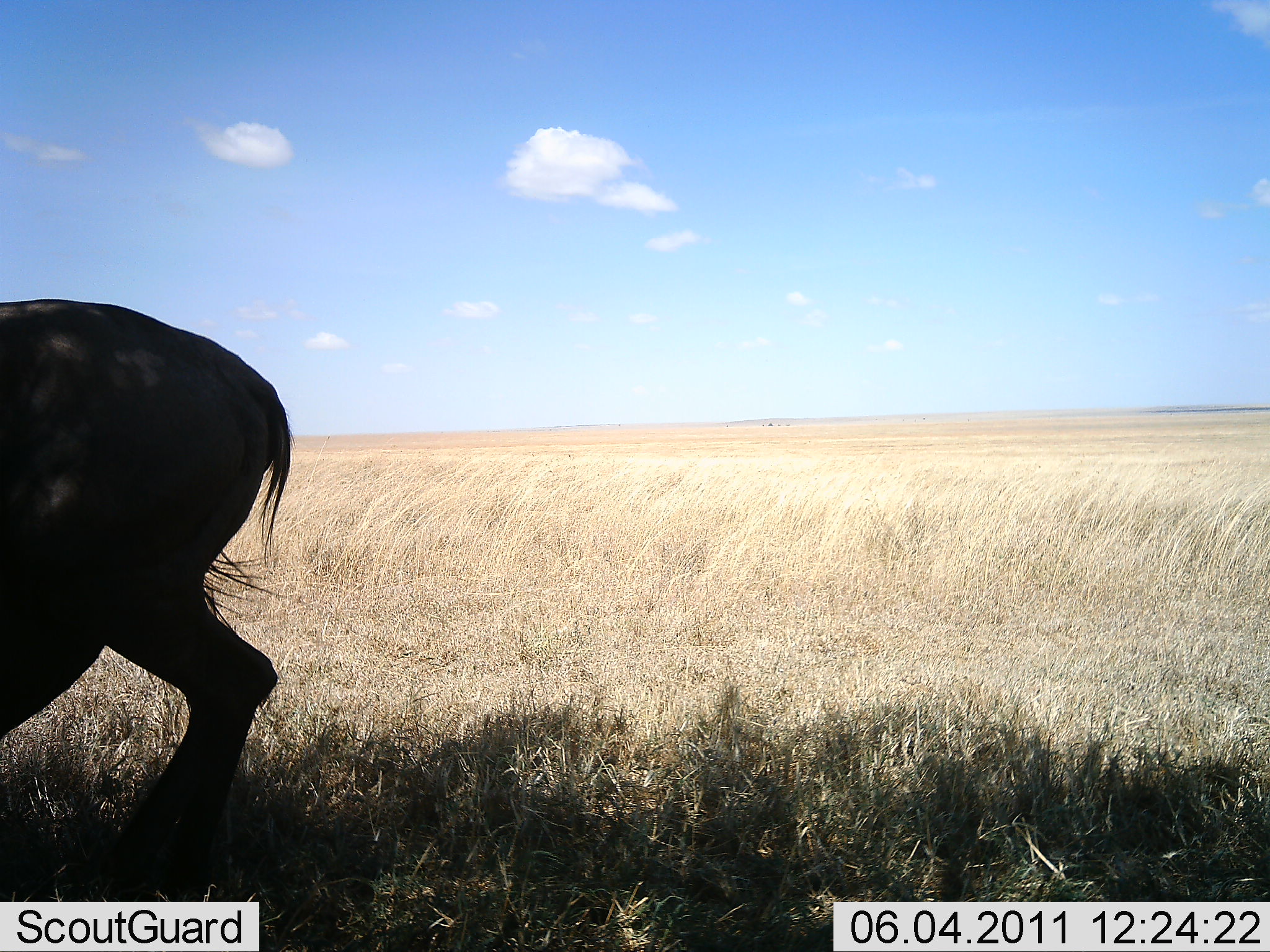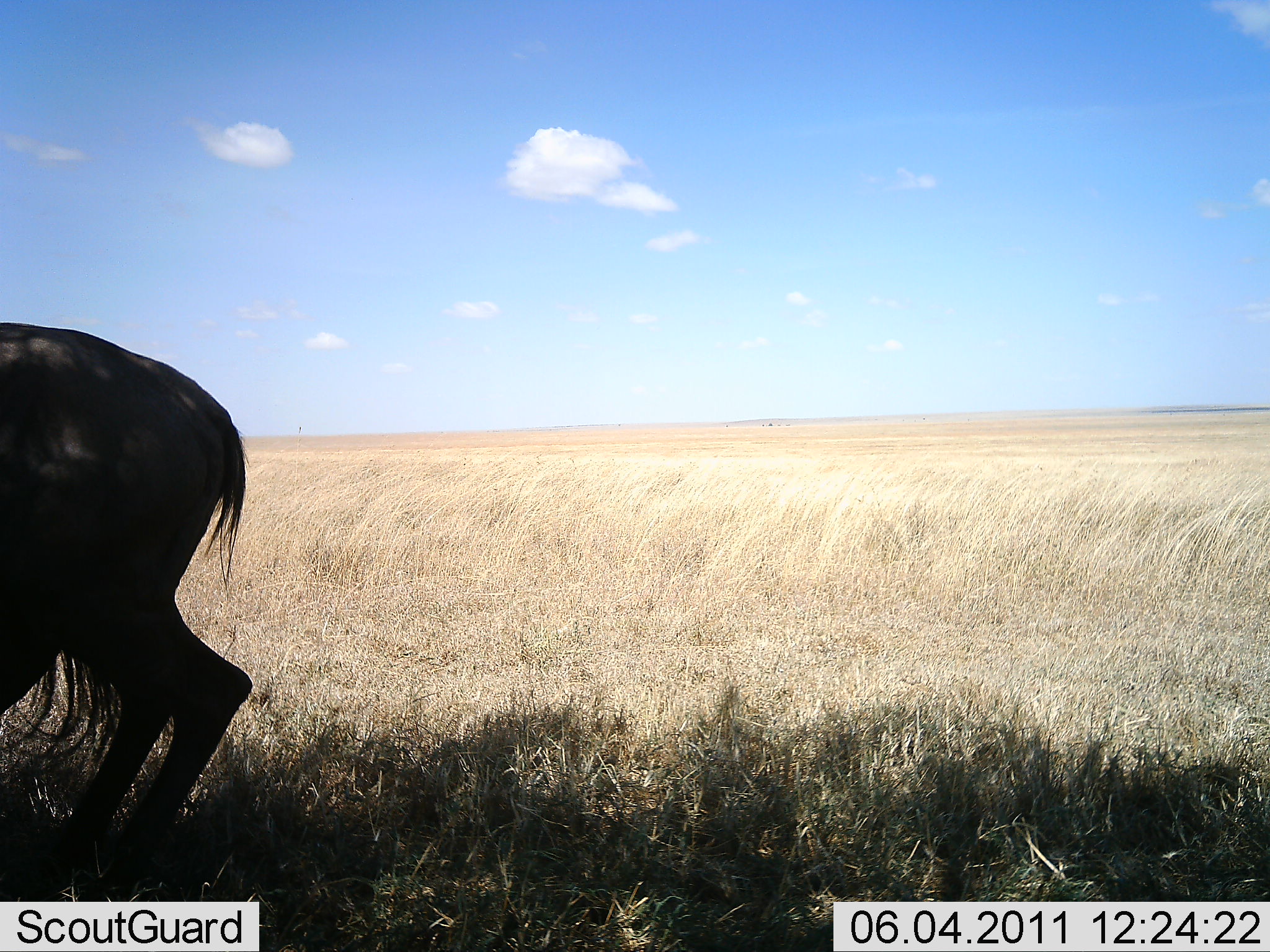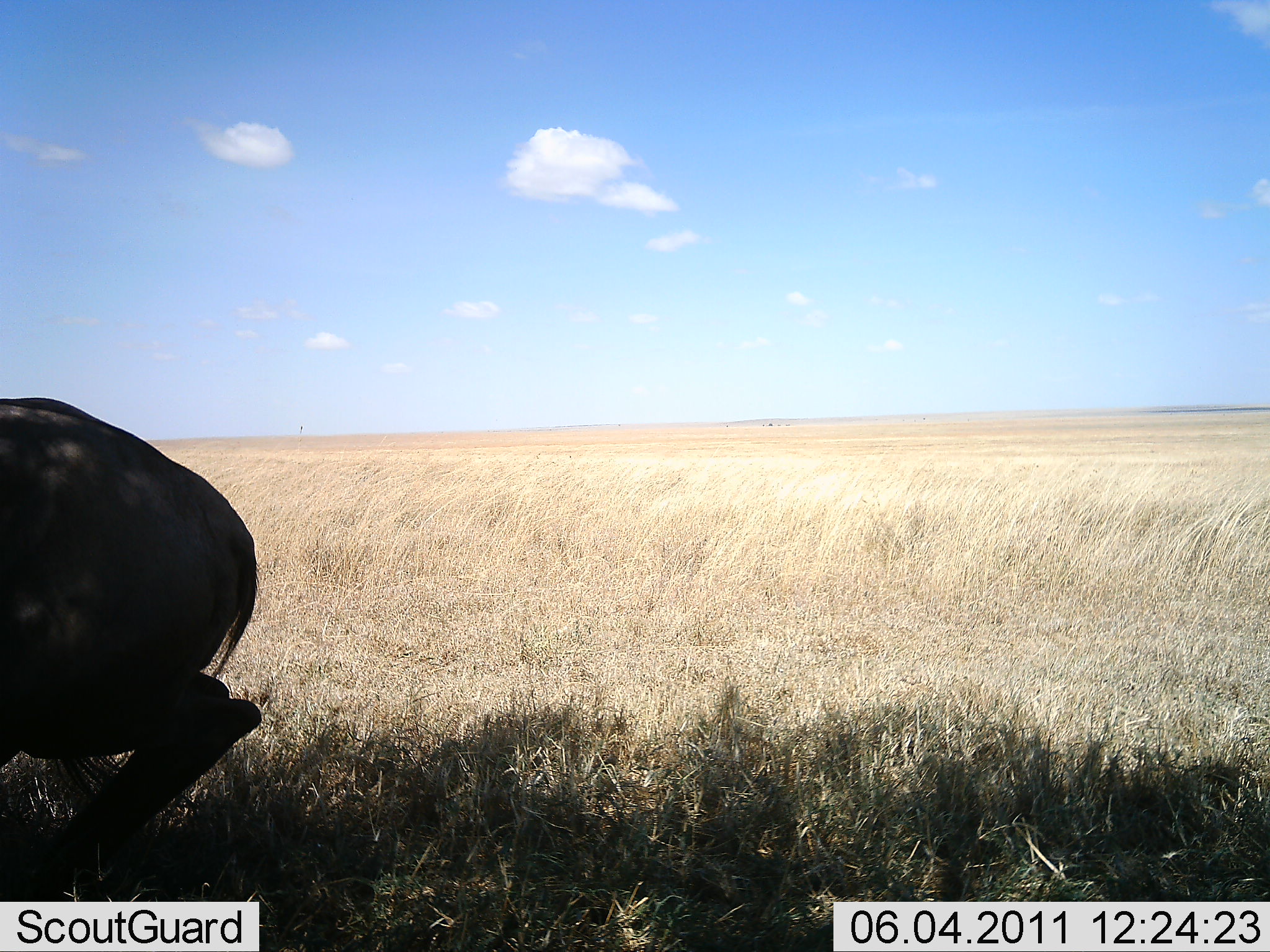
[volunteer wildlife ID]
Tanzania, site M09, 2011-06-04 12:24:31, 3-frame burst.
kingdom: Animalia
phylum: Chordata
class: Mammalia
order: Artiodactyla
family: Bovidae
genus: Connochaetes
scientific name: Connochaetes taurinus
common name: blue wildebeest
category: wildebeest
Wildebeest (blue wildebeest) (Connochaetes taurinus), count 1. Behavior (volunteer vote fractions): standing 40%, resting 50%, moving 10%, interacting 0%. Young present (vote fraction): 0%. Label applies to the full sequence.